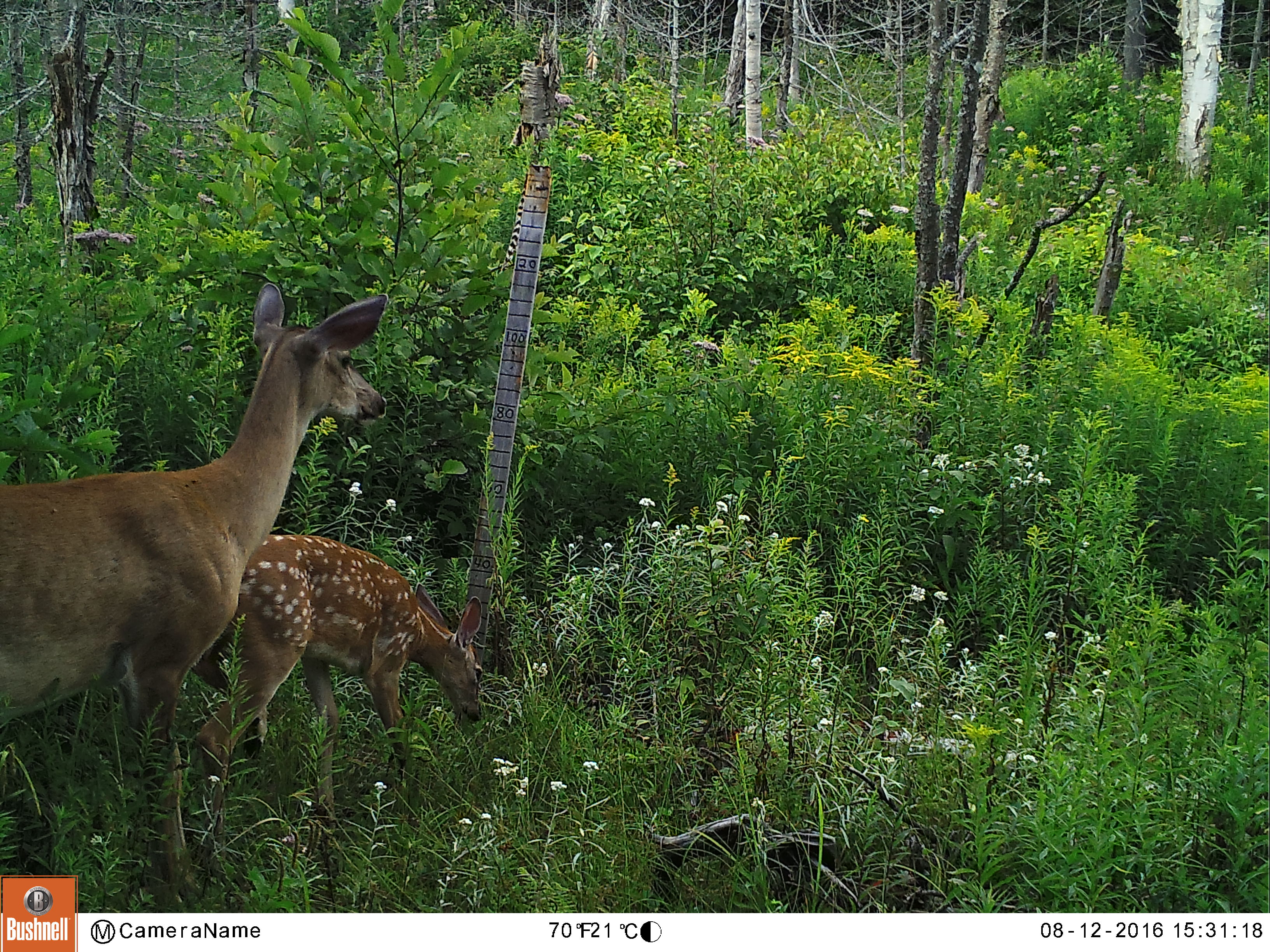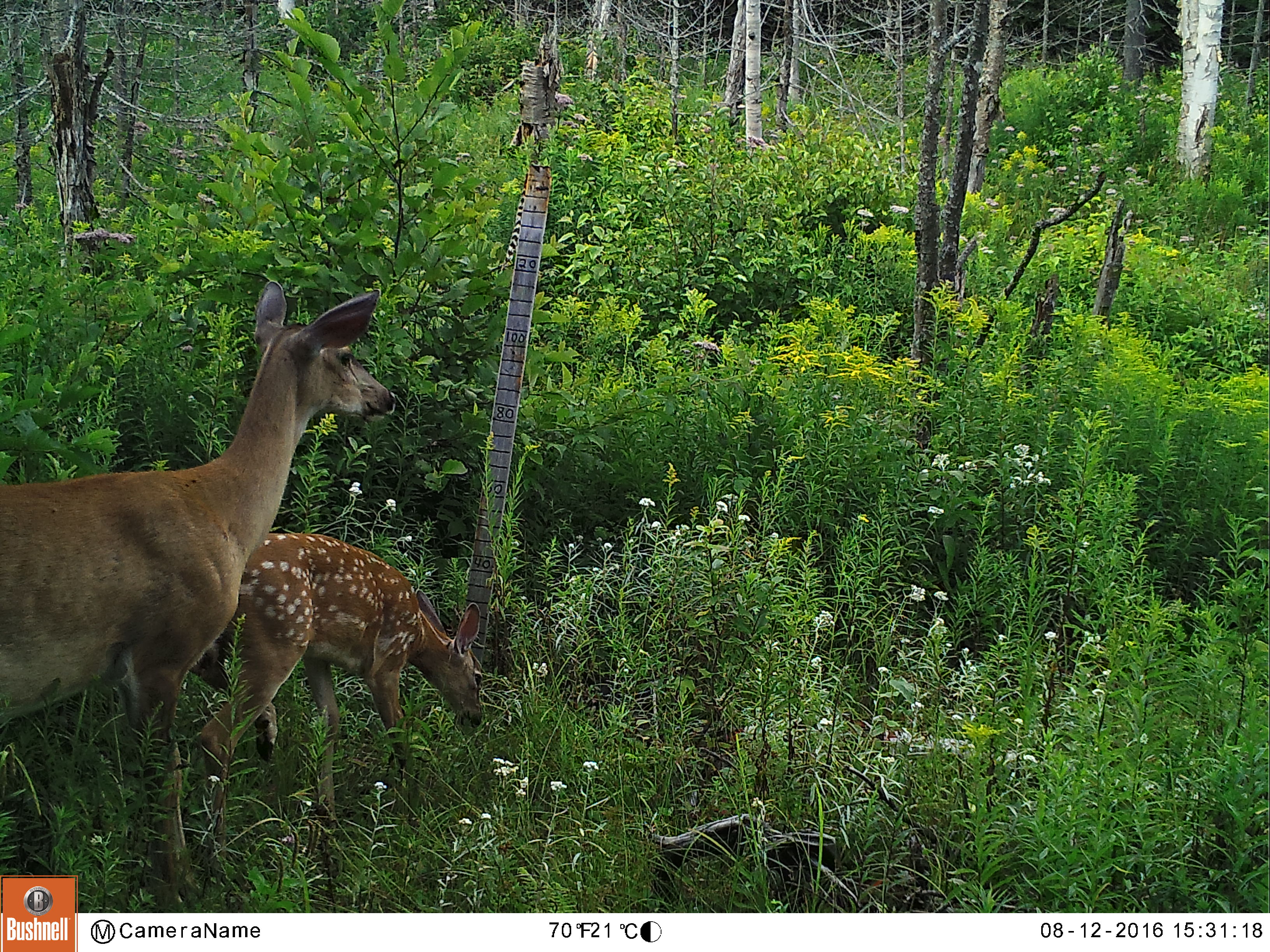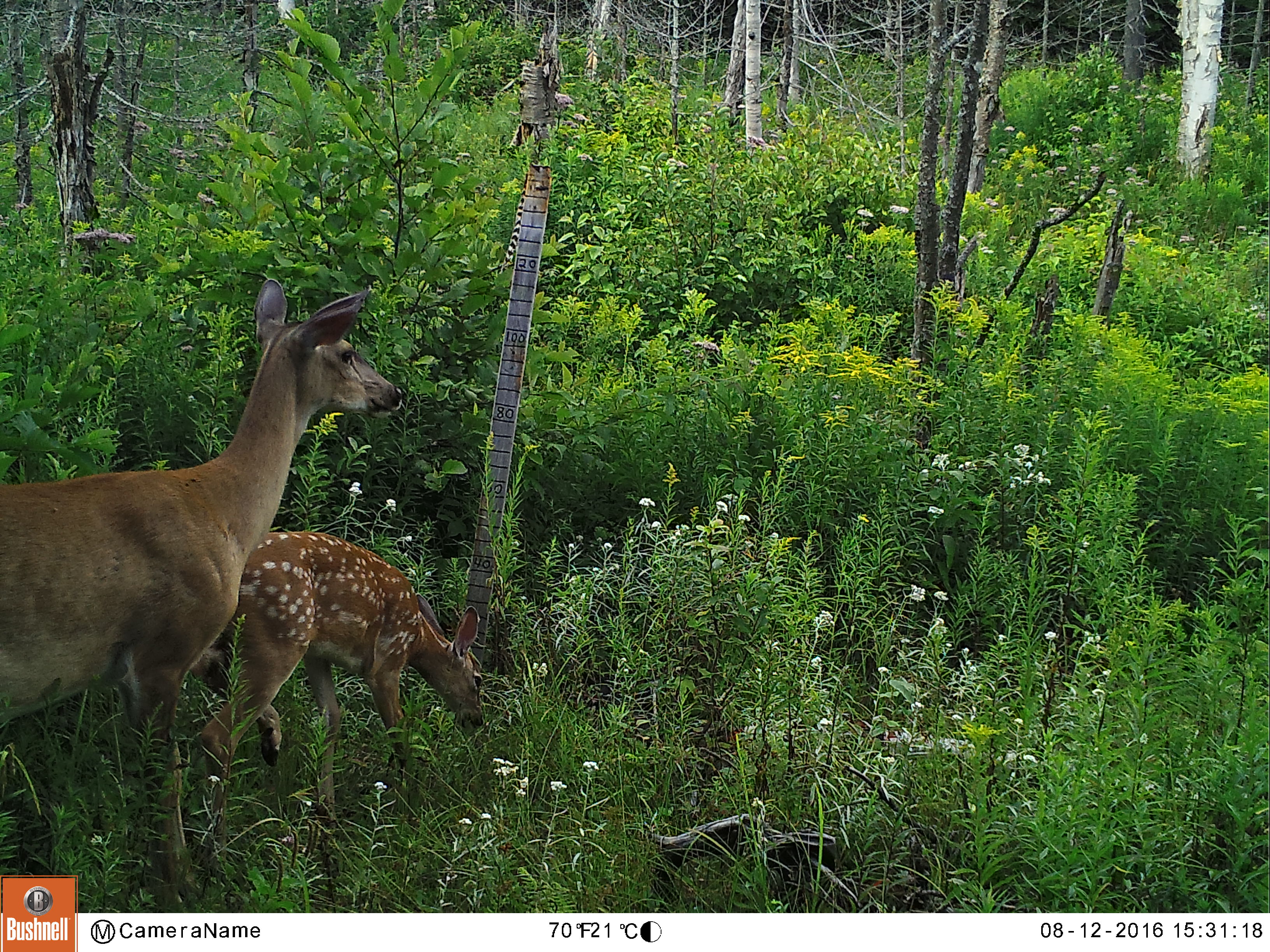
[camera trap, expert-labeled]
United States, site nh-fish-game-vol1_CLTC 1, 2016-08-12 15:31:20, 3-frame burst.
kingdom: Animalia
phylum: Chordata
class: Mammalia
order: Artiodactyla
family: Cervidae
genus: Odocoileus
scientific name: Odocoileus virginianus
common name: white-tailed deer